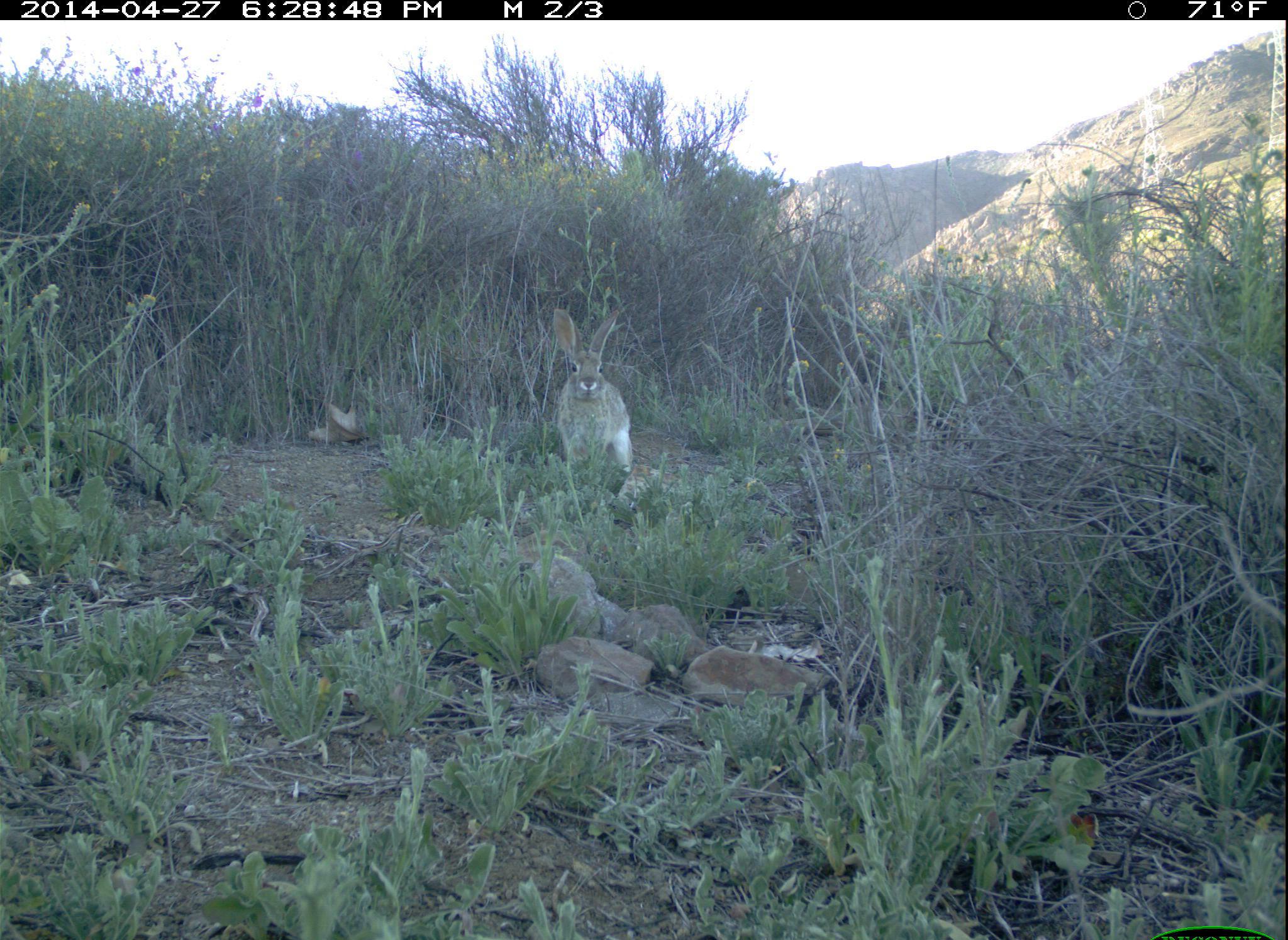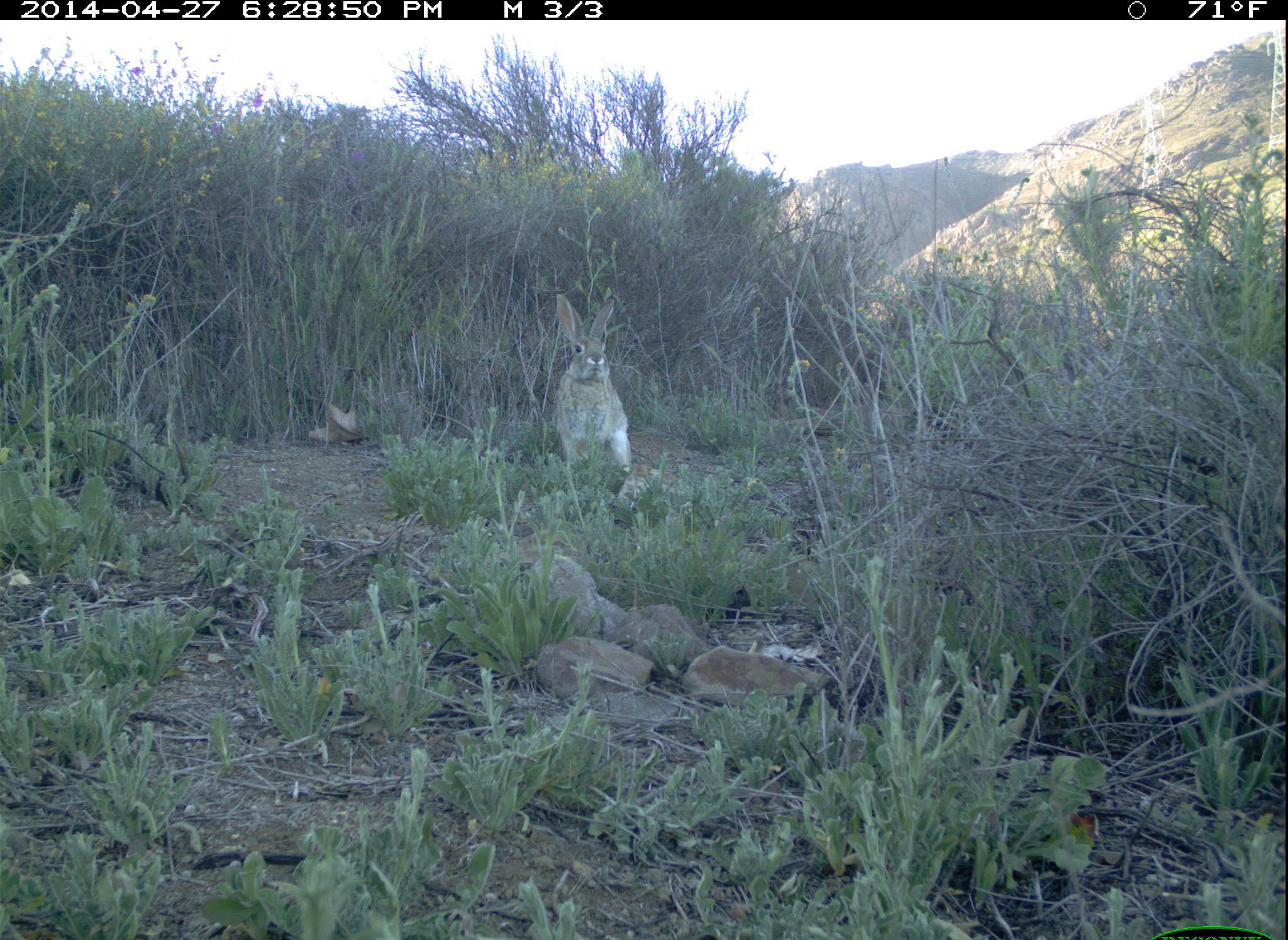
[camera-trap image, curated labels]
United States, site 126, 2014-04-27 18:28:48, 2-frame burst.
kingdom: Animalia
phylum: Chordata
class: Mammalia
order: Lagomorpha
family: Leporidae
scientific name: Leporidae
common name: rabbits and hares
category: rabbit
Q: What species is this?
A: Rabbit (rabbits and hares) (Leporidae).